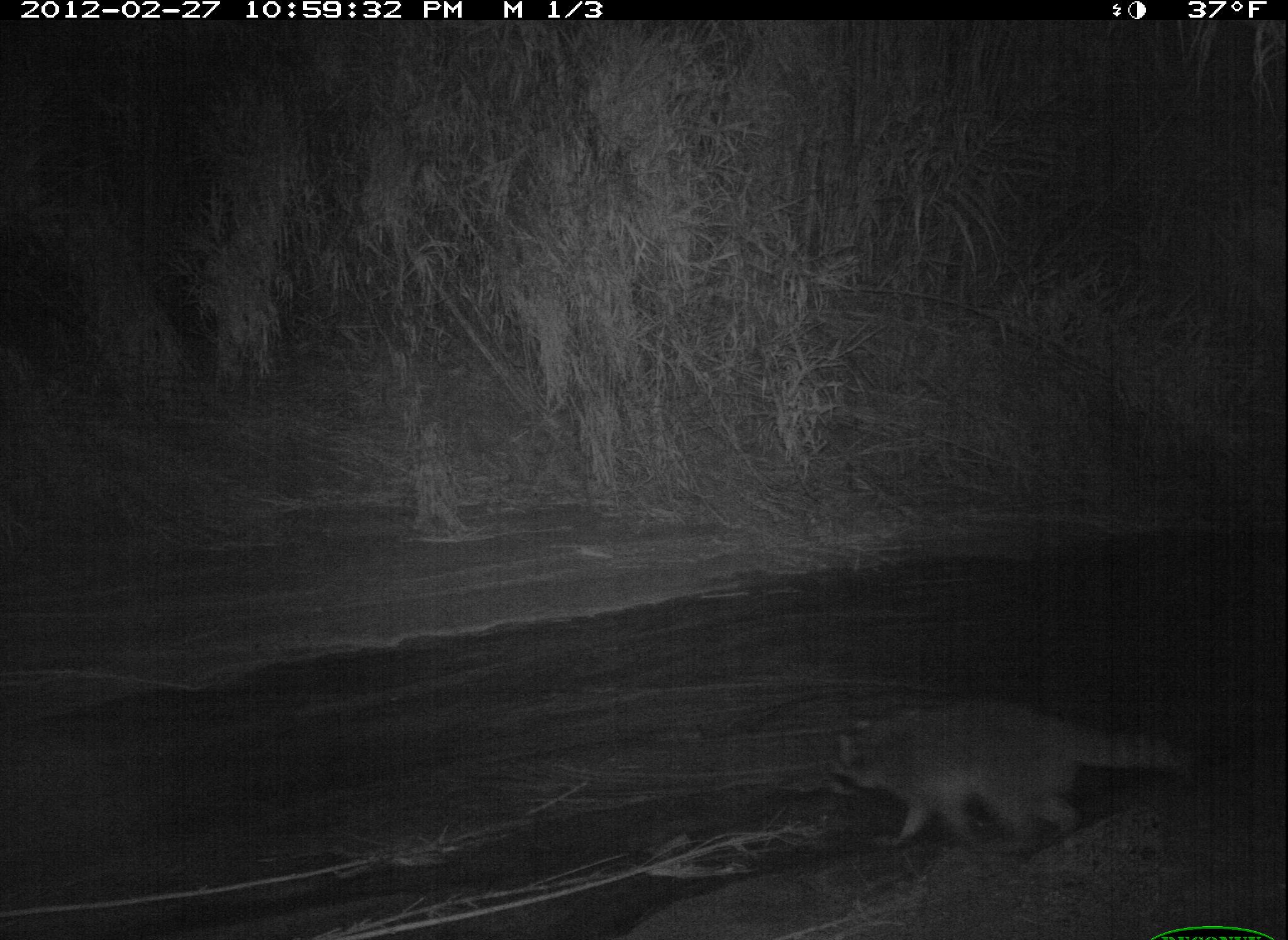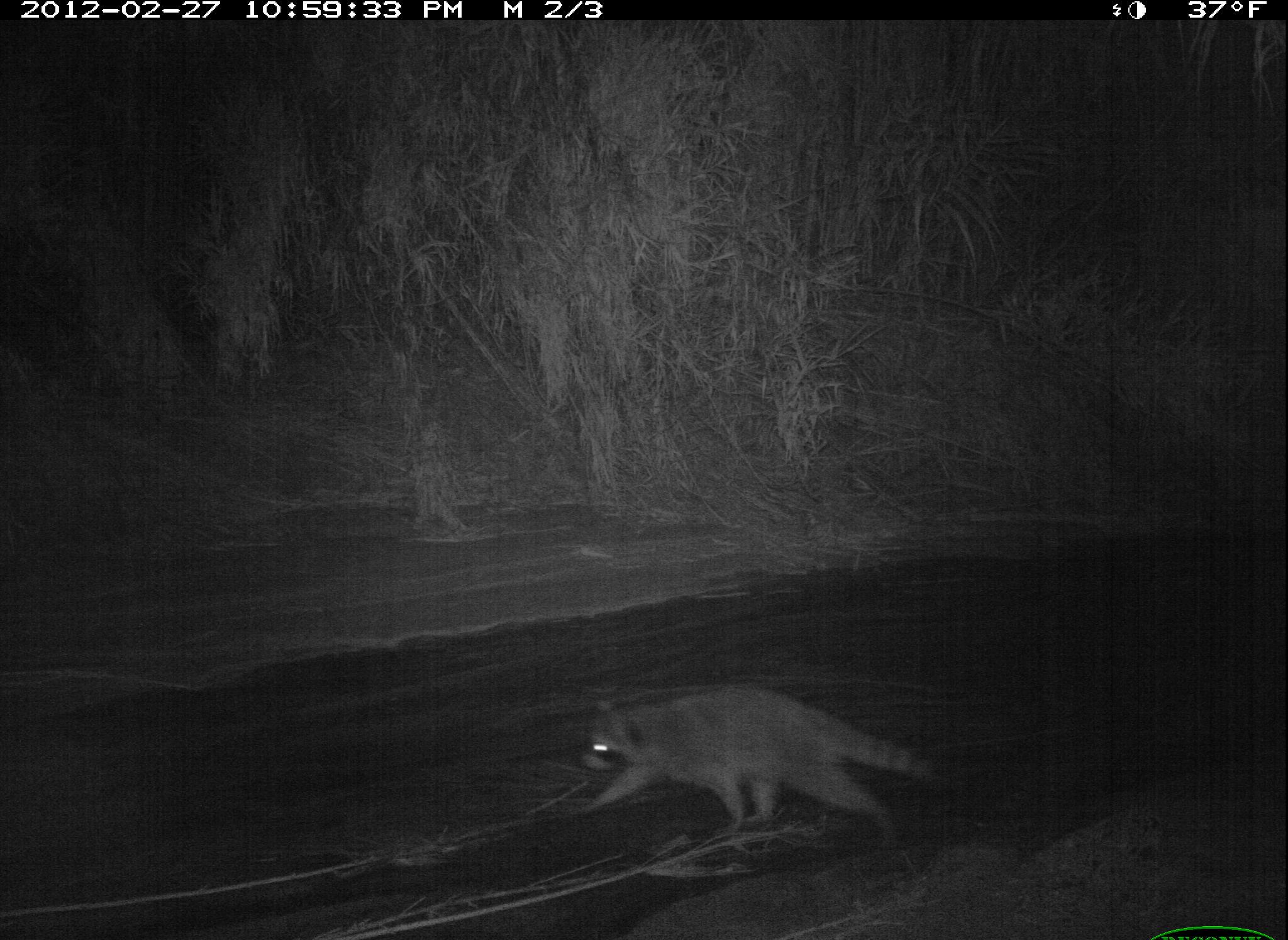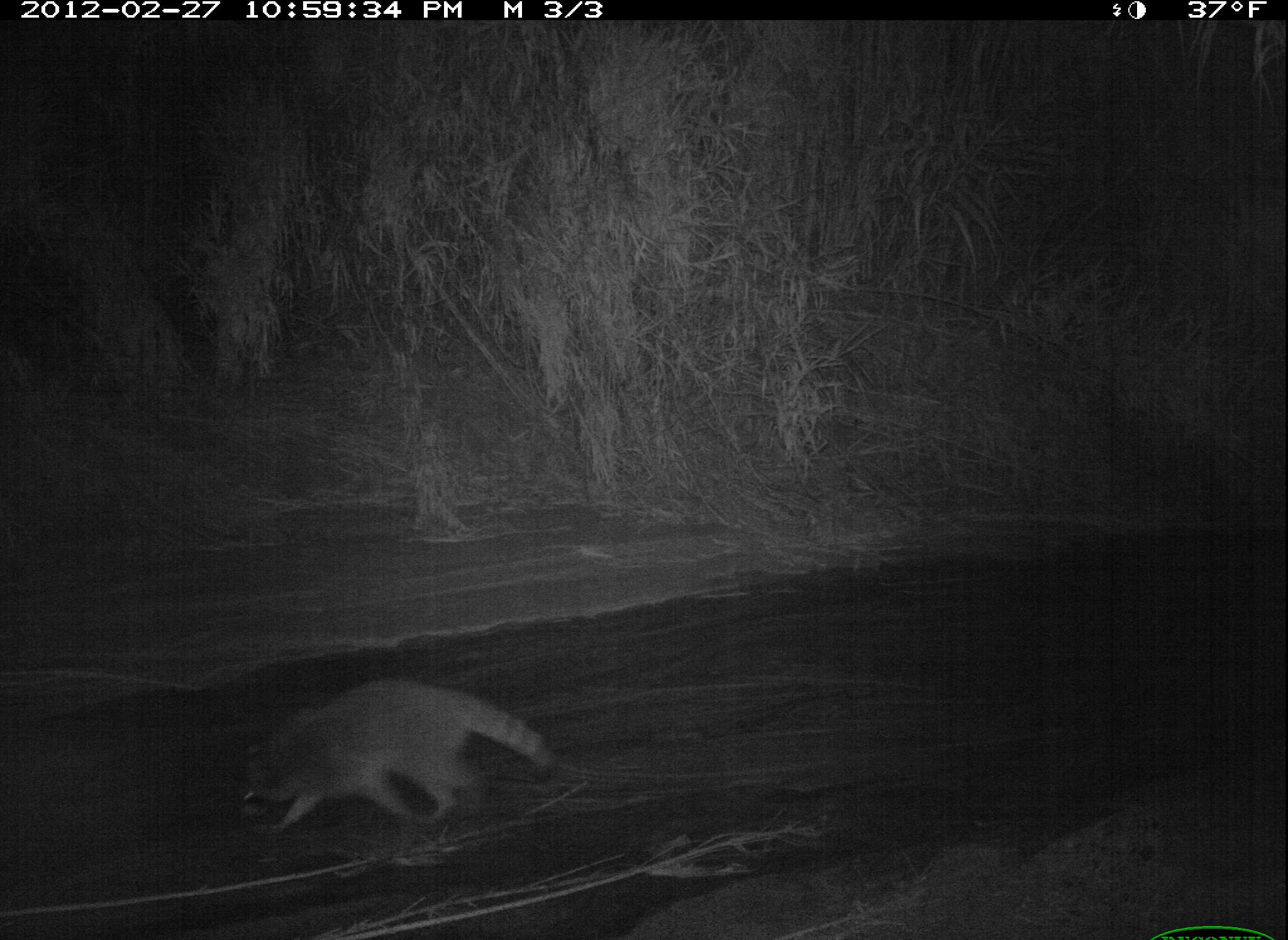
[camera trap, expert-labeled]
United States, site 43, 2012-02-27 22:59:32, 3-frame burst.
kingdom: Animalia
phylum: Chordata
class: Mammalia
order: Carnivora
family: Procyonidae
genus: Procyon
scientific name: Procyon lotor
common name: raccoon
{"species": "raccoon (Procyon lotor)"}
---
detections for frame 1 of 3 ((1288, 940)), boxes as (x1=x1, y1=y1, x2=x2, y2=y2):
raccoon: (x1=795, y1=680, x2=1201, y2=865)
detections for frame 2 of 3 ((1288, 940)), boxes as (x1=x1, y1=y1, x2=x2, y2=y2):
raccoon: (x1=559, y1=675, x2=958, y2=863)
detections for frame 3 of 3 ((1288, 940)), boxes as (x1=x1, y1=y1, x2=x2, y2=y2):
raccoon: (x1=229, y1=672, x2=567, y2=849)